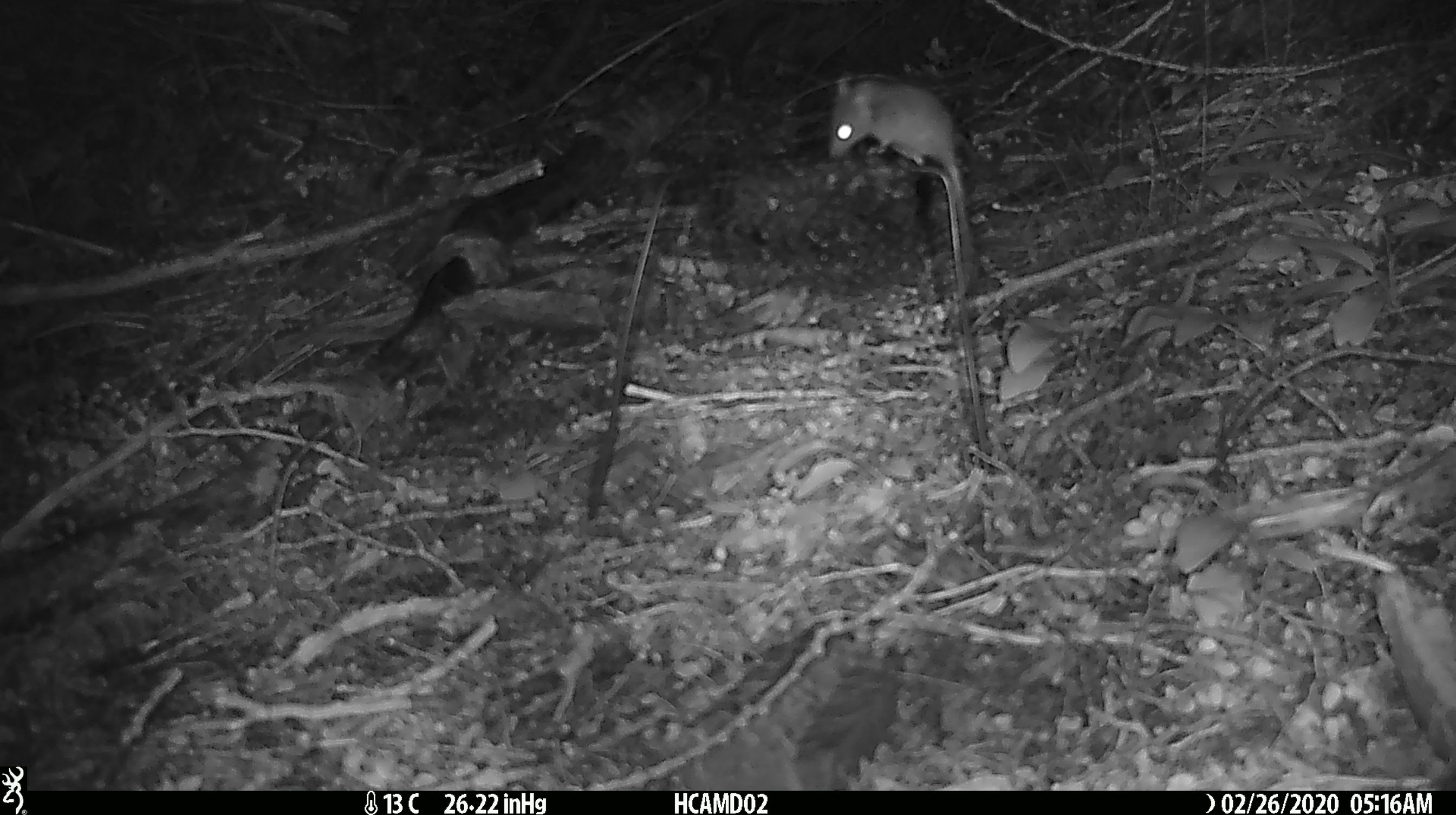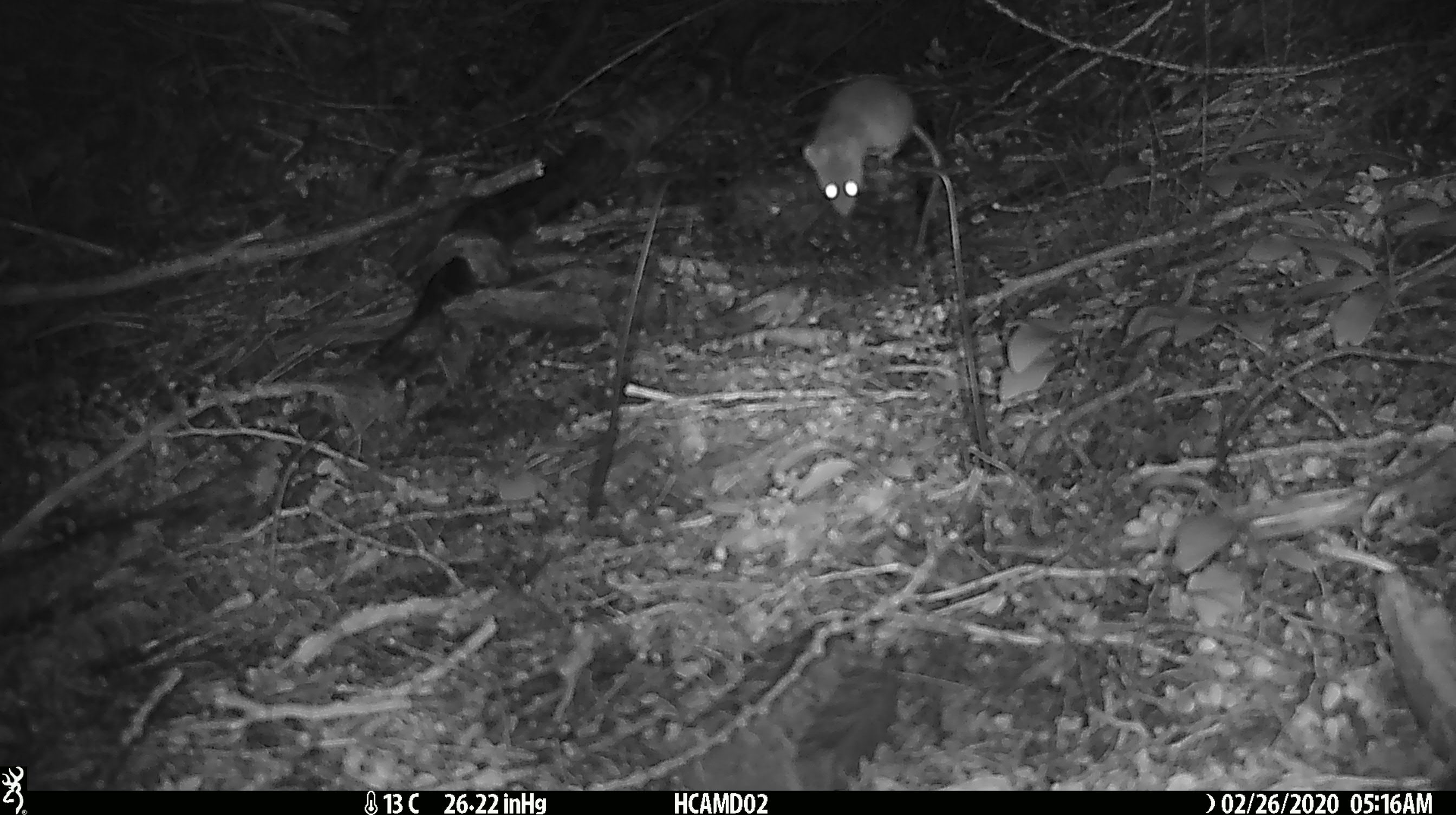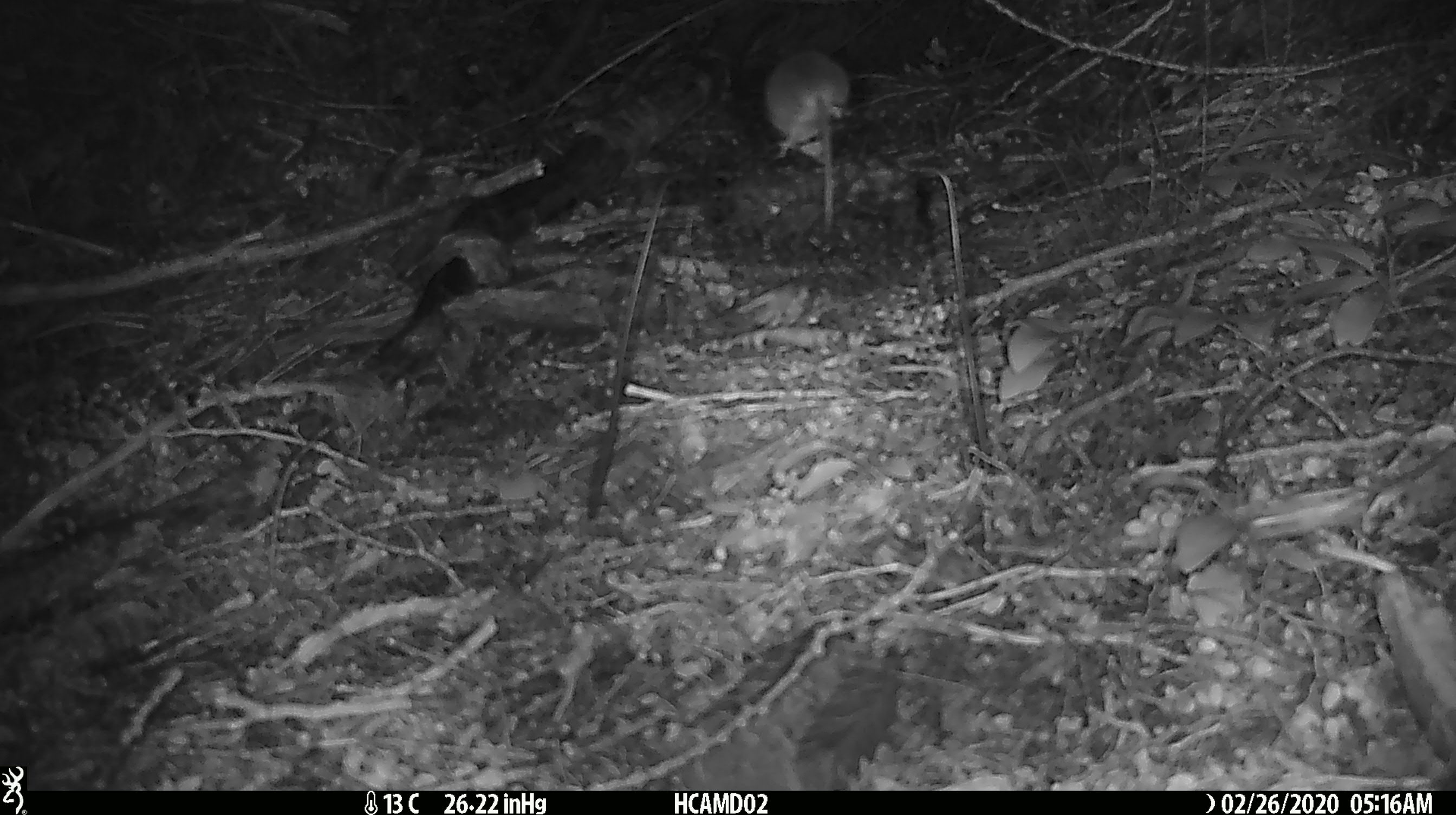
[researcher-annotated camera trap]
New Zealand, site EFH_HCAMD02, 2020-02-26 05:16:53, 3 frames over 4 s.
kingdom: Animalia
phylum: Chordata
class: Mammalia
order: Rodentia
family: Muridae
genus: Mus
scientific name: Mus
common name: mouse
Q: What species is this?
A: Mouse (Mus).